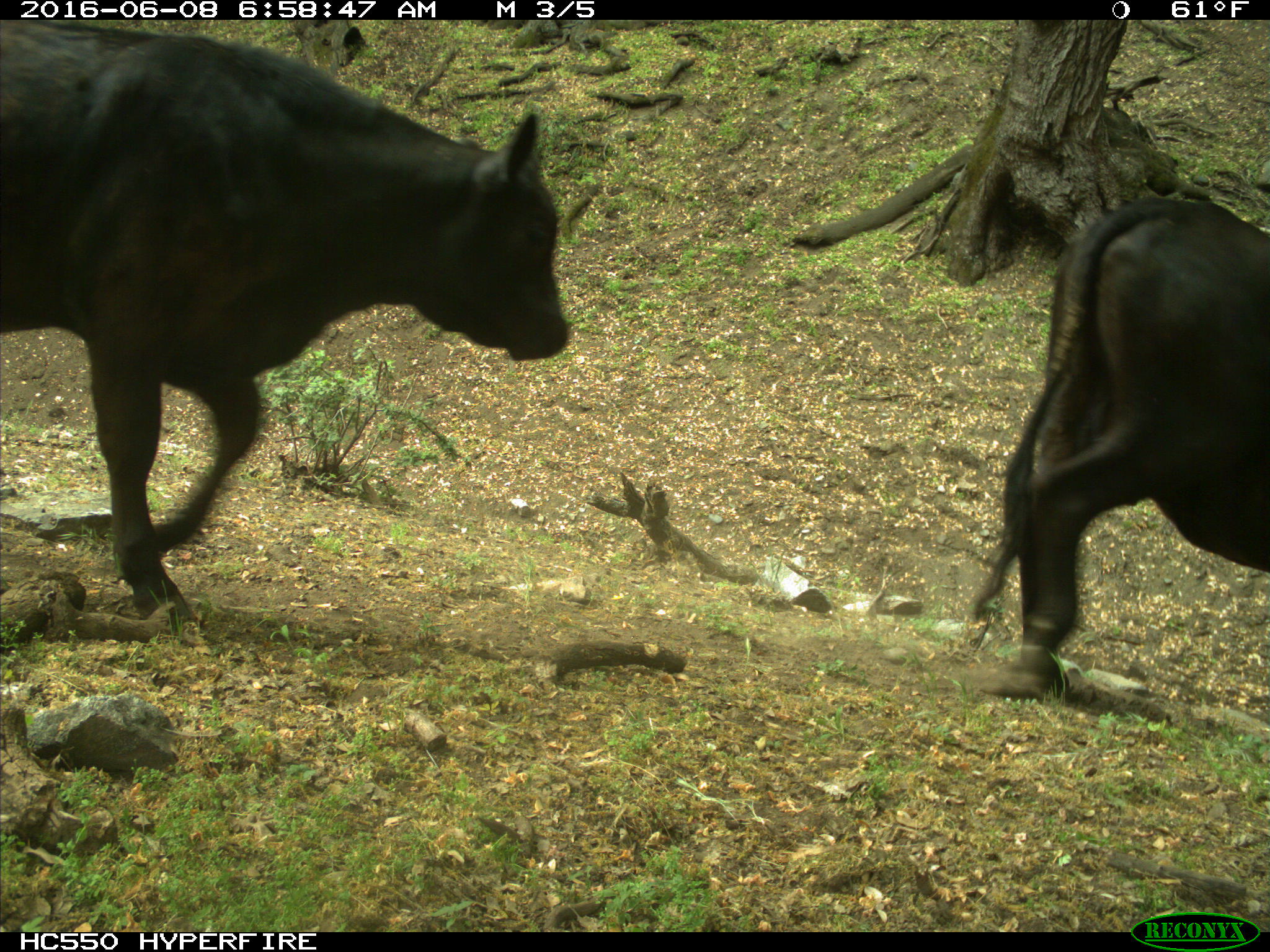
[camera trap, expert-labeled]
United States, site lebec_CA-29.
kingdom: Animalia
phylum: Chordata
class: Mammalia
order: Artiodactyla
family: Bovidae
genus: Bos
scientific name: Bos taurus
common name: domestic cow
Bos taurus (domestic cow).